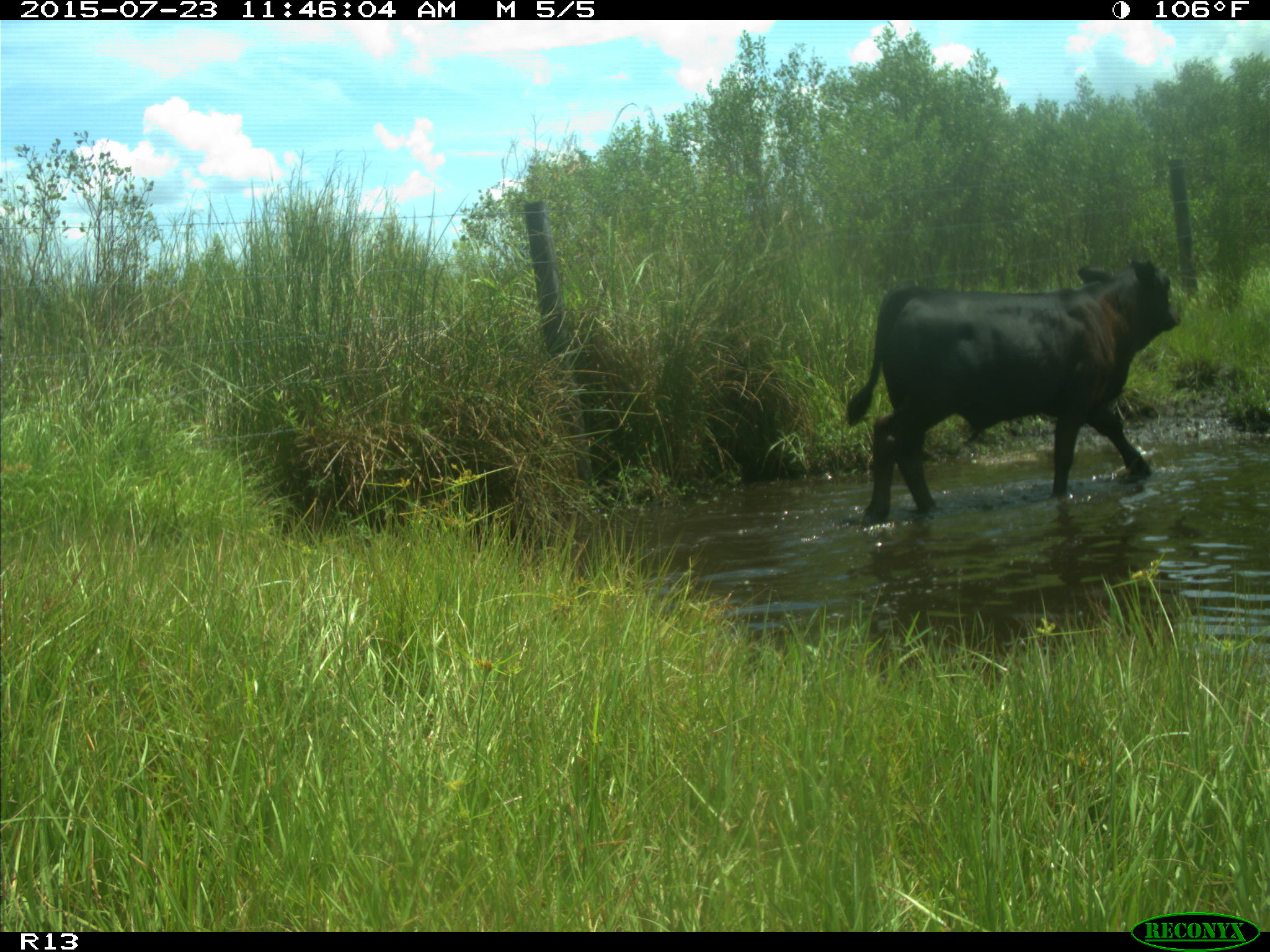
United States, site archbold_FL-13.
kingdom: Animalia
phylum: Chordata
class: Mammalia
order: Artiodactyla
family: Bovidae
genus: Bos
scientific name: Bos taurus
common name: domestic cow